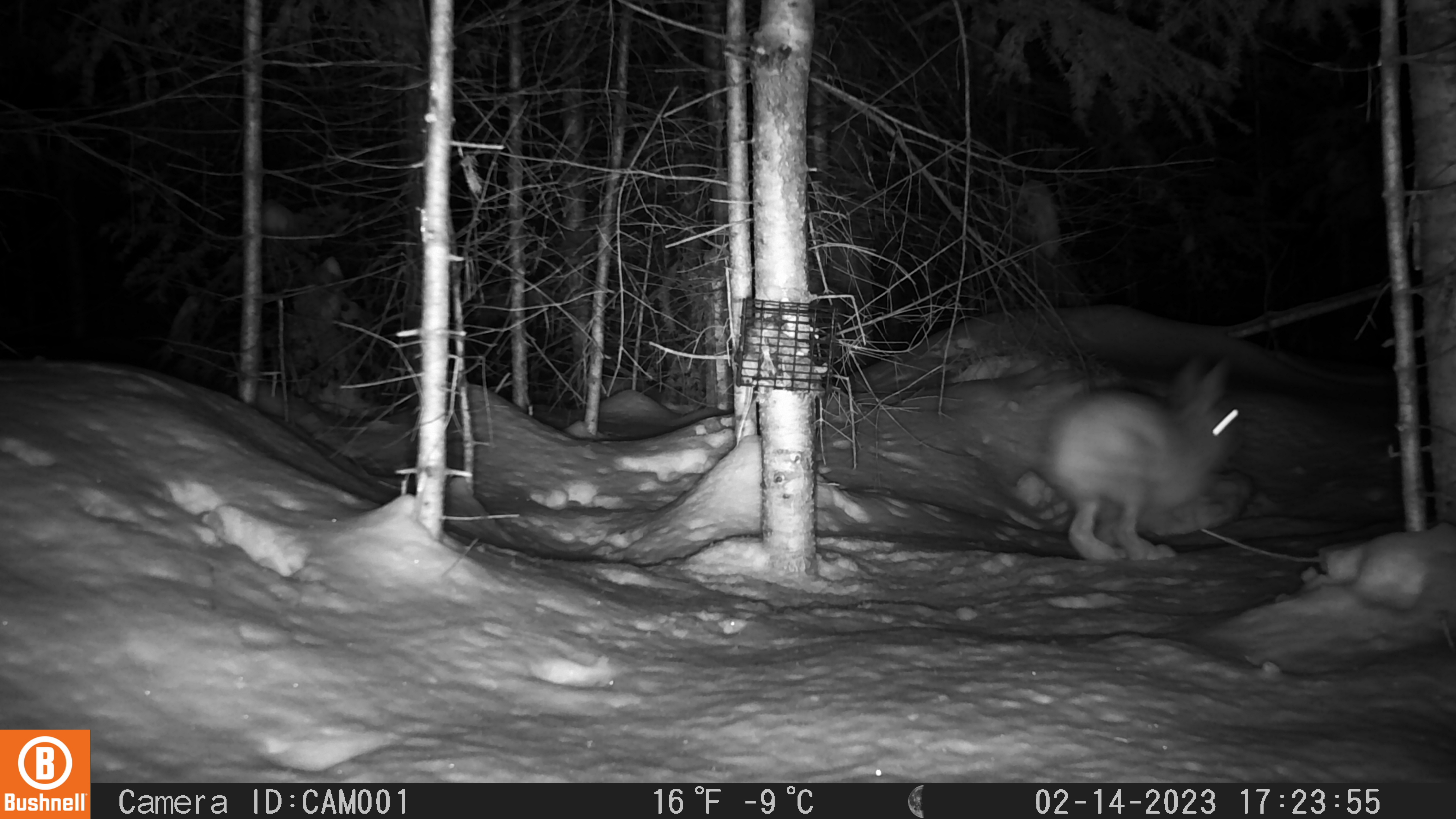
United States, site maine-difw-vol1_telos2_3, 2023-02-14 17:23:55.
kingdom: Animalia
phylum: Chordata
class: Mammalia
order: Lagomorpha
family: Leporidae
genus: Lepus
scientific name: Lepus americanus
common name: snowshoe hare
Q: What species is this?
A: Snowshoe hare (Lepus americanus).